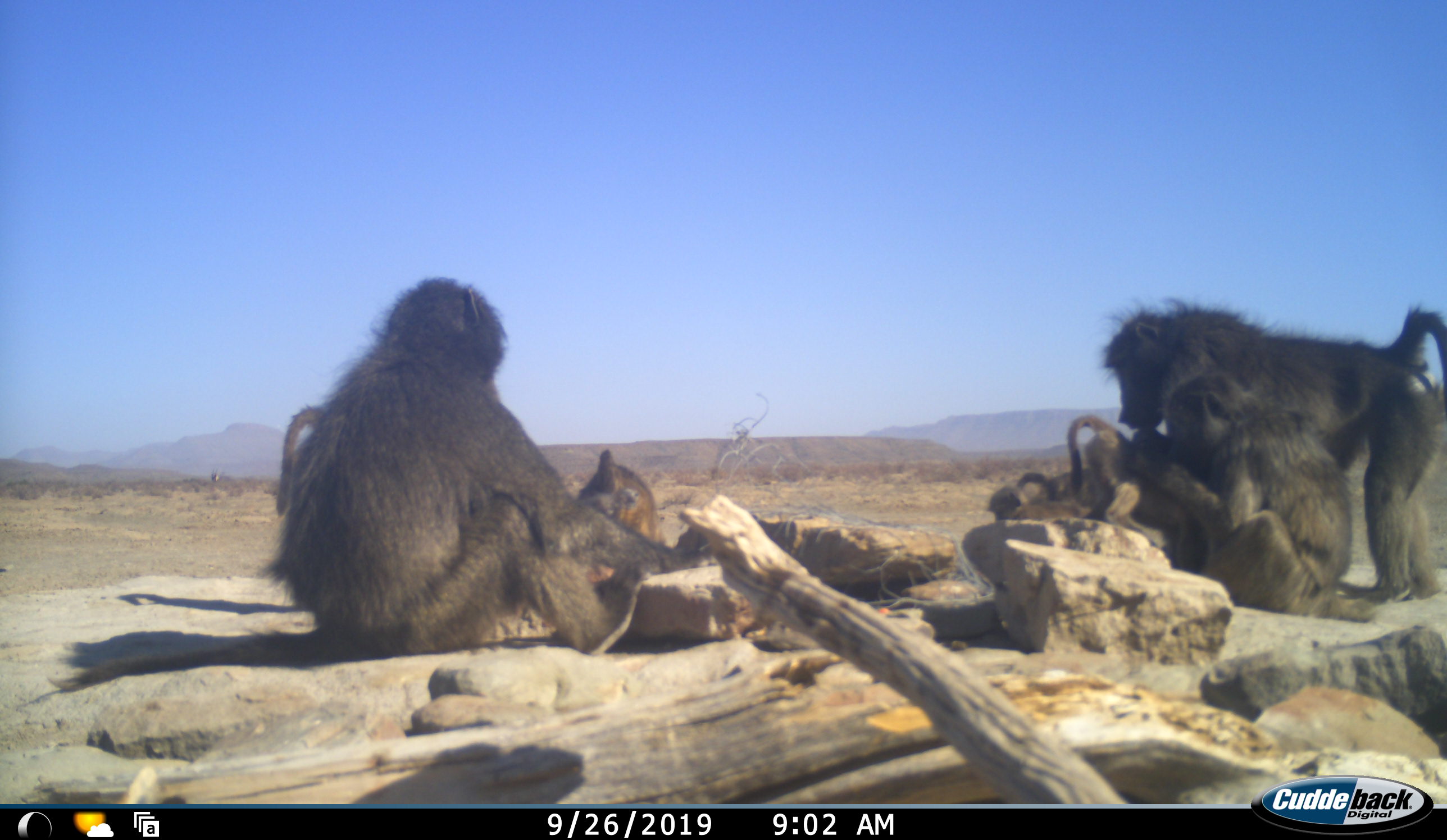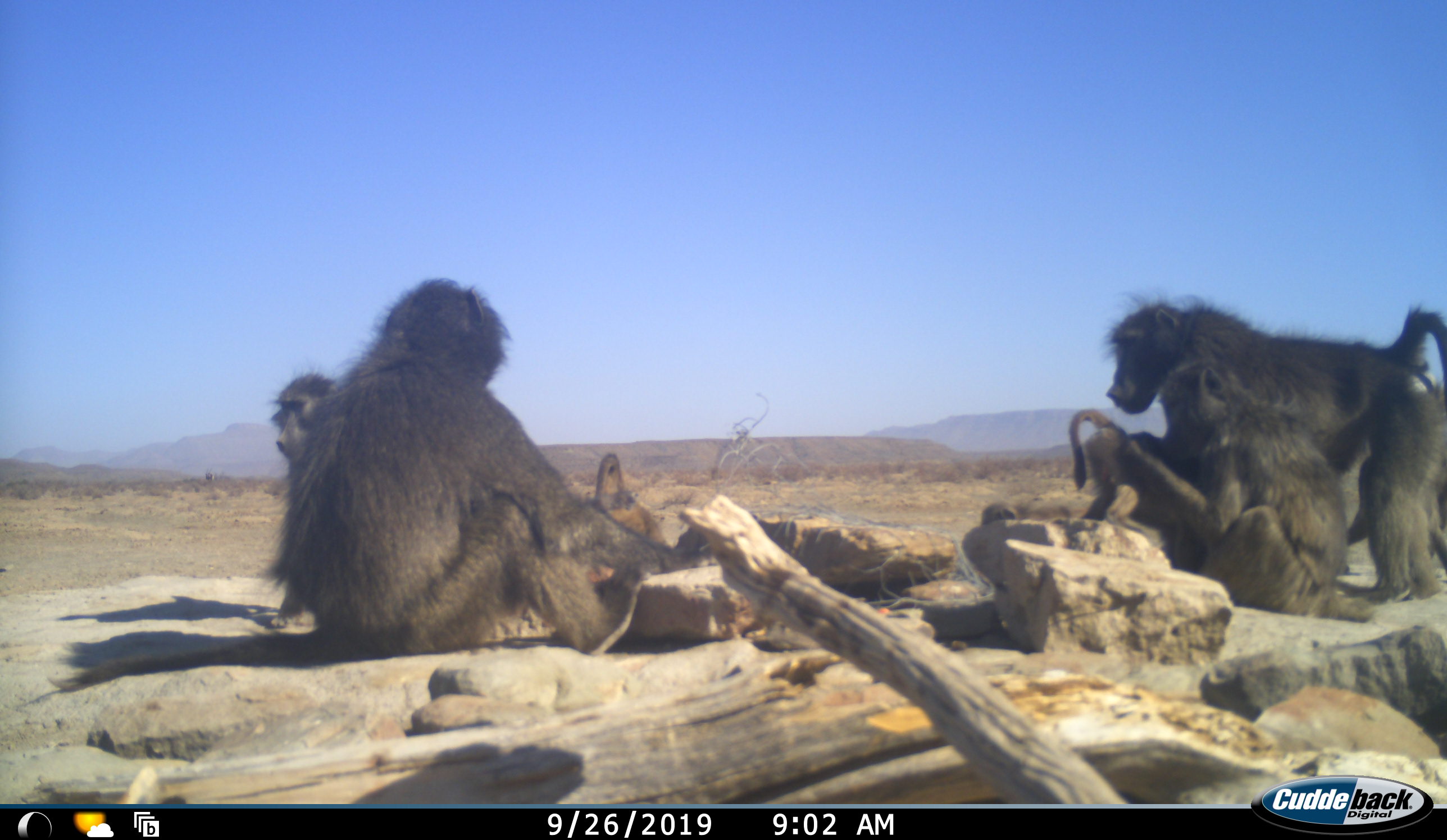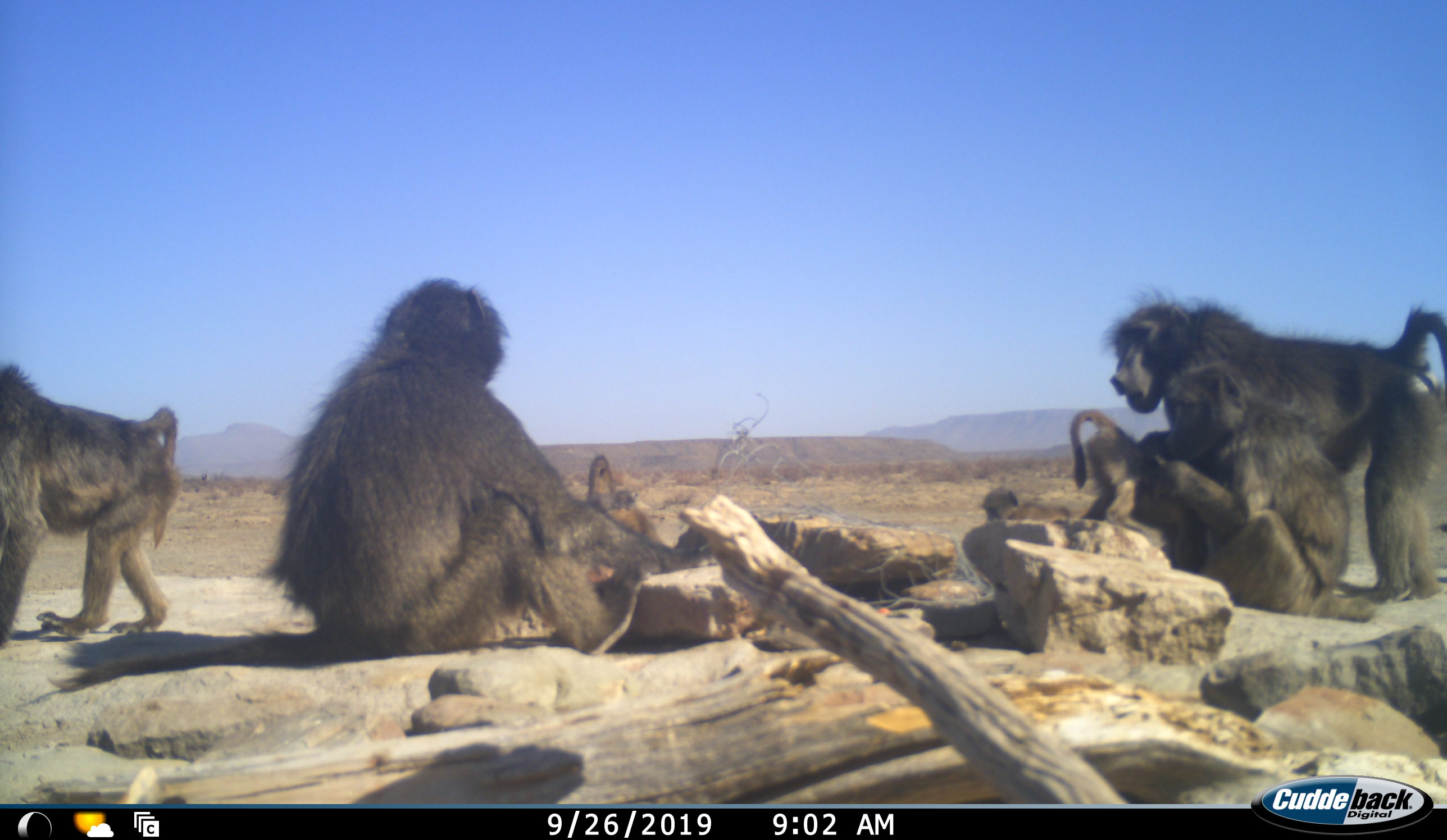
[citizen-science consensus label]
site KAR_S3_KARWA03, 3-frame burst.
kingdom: Animalia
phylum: Chordata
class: Mammalia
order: Primates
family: Cercopithecidae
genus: Papio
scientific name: Papio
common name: baboon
Baboon (Papio), count 7. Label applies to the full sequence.